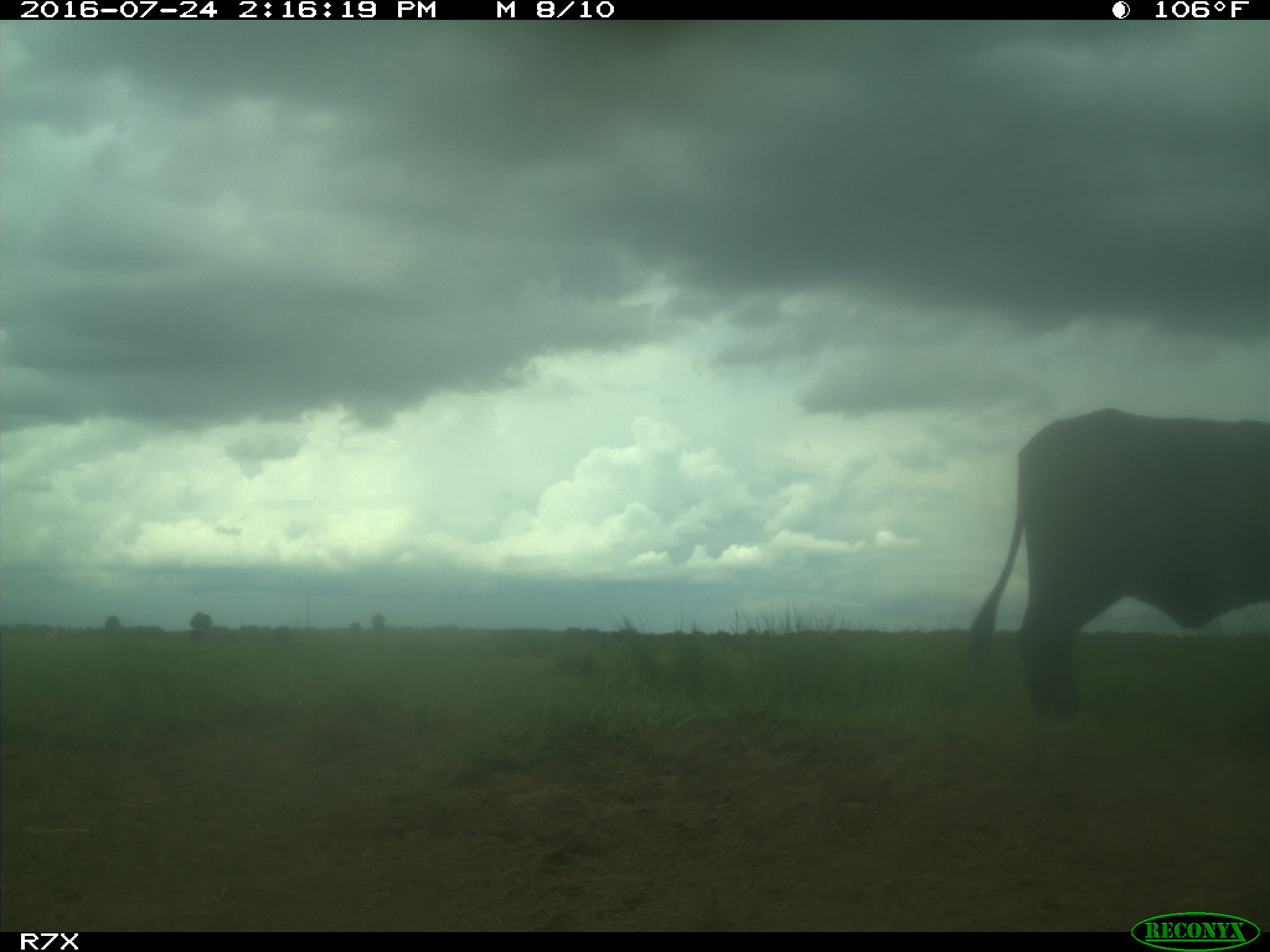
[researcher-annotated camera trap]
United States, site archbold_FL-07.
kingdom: Animalia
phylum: Chordata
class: Mammalia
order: Artiodactyla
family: Bovidae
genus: Bos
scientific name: Bos taurus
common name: domestic cow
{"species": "Bos taurus (domestic cow)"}